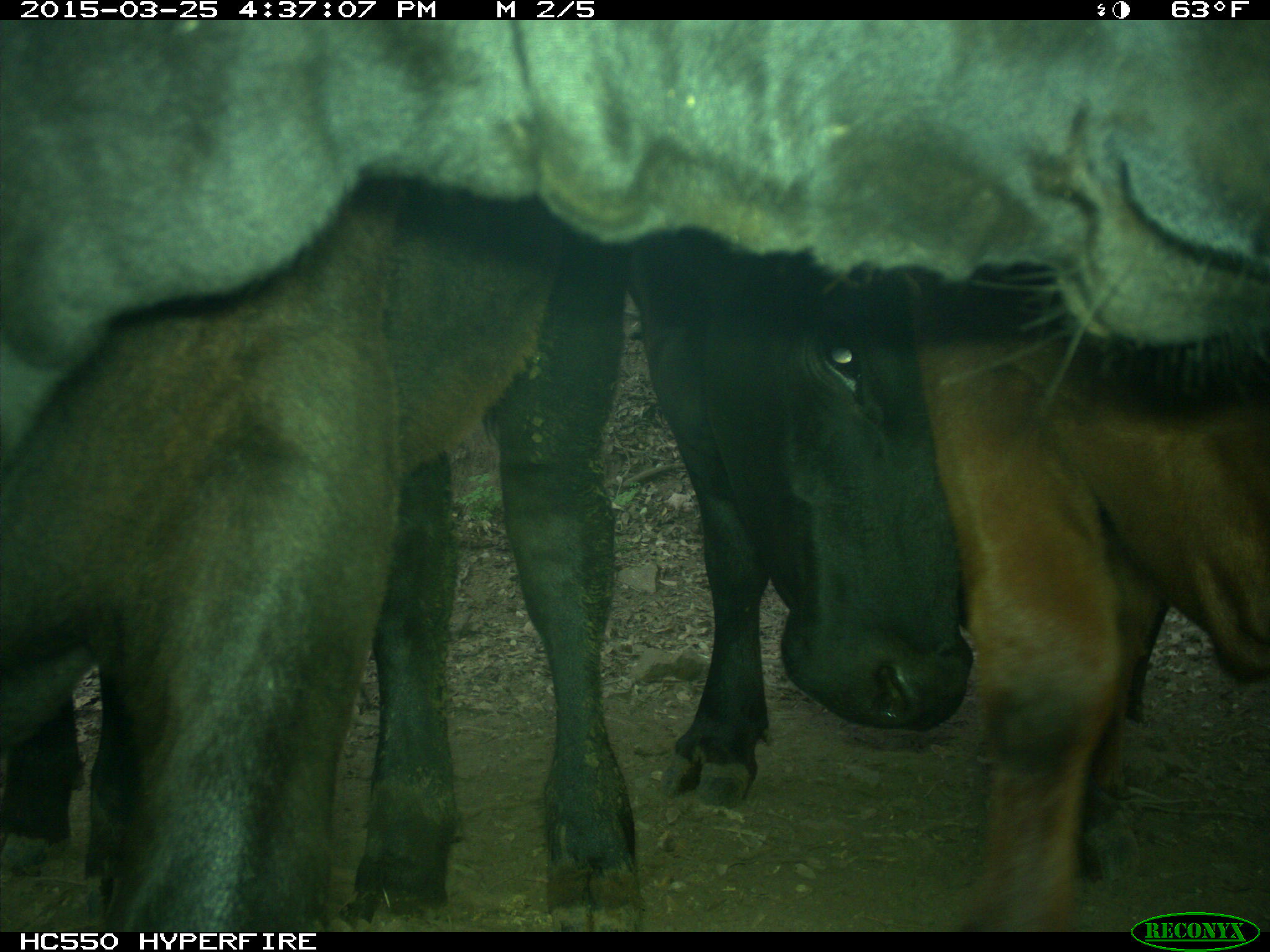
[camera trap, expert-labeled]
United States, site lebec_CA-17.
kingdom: Animalia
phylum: Chordata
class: Mammalia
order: Artiodactyla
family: Bovidae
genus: Bos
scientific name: Bos taurus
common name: domestic cow